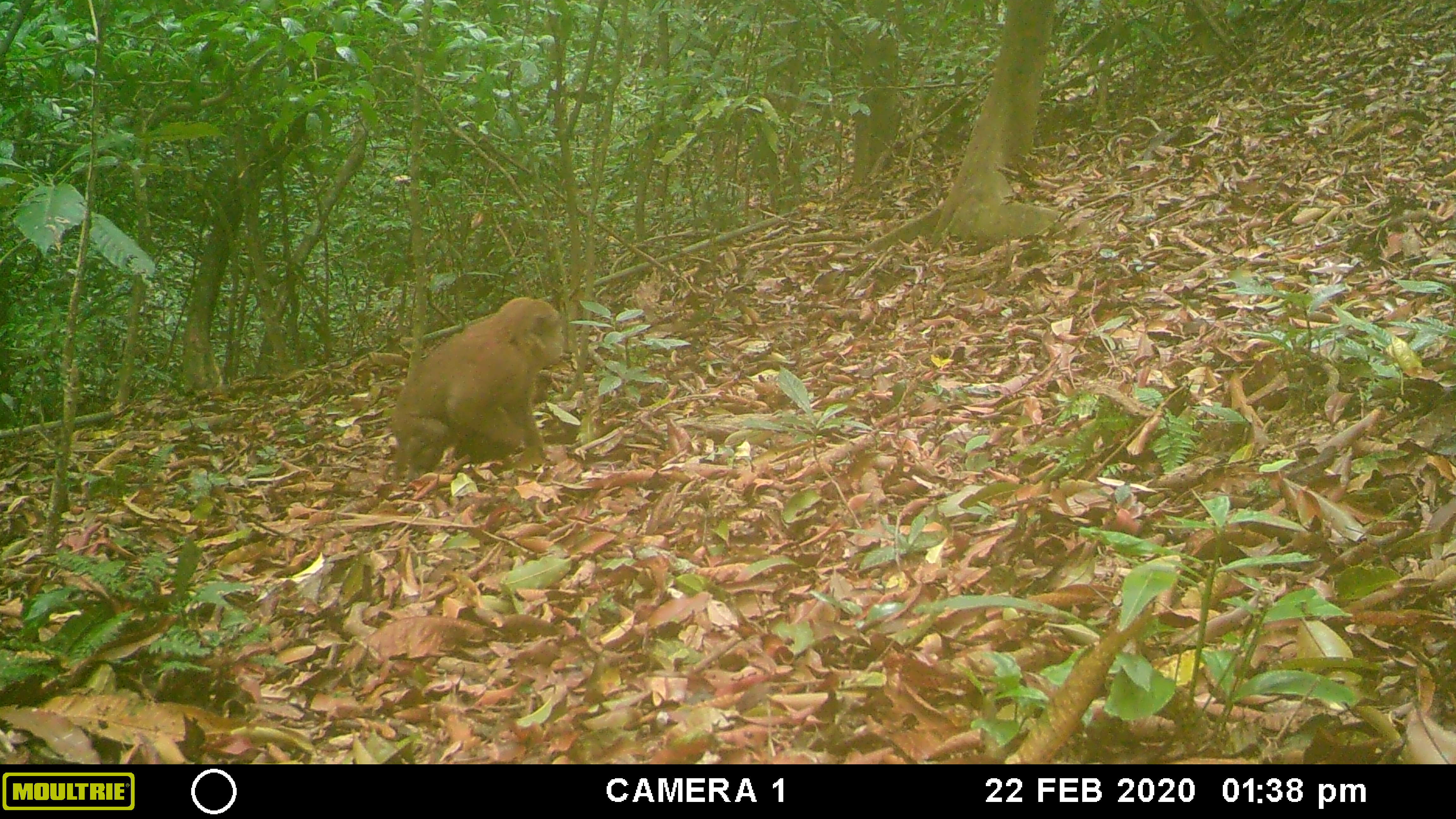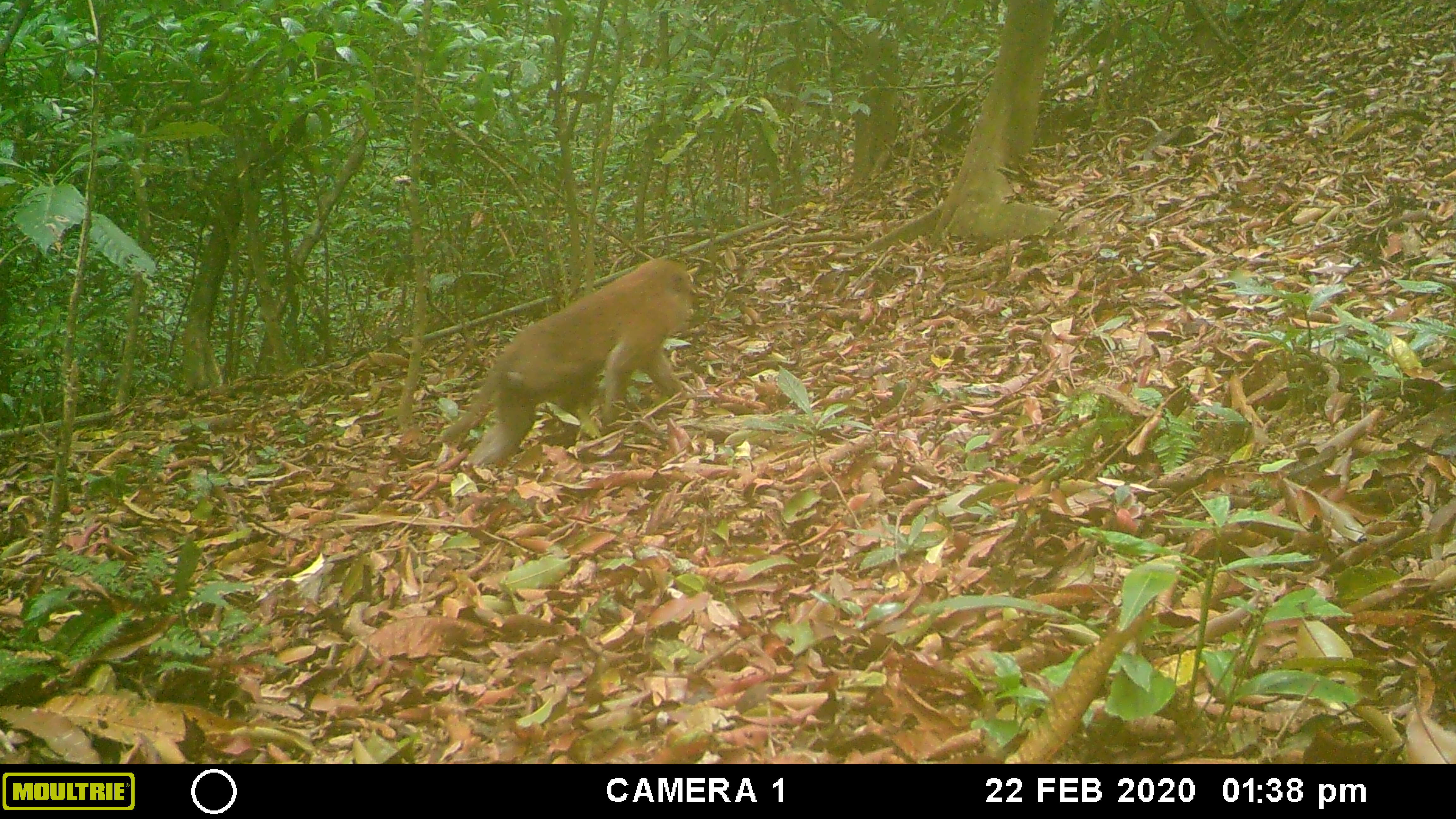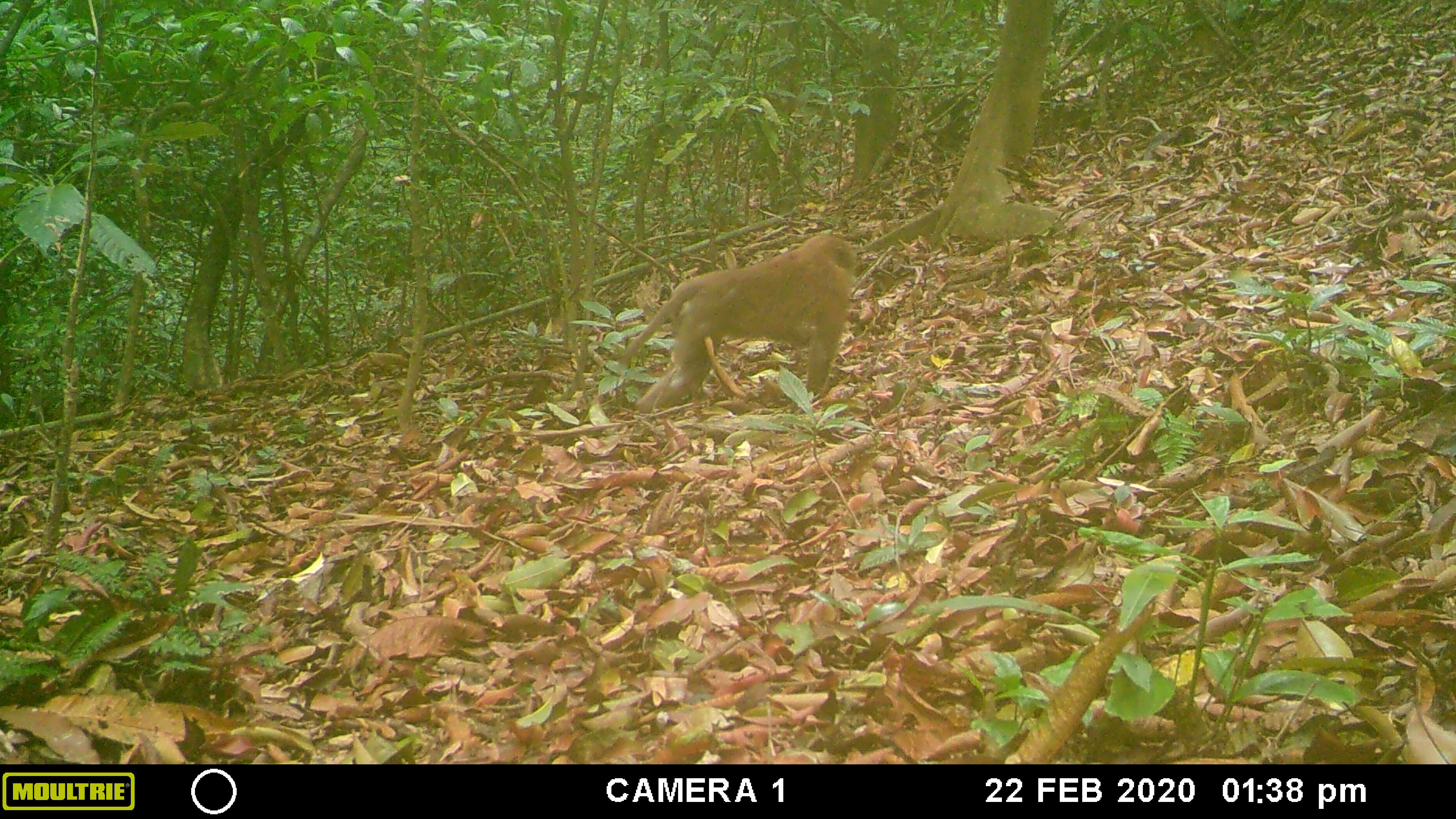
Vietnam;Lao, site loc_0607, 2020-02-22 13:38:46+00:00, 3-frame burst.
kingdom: Animalia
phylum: Chordata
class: Mammalia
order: Primates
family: Cercopithecidae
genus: Macaca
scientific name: Macaca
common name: macaques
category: assam or rhesus macaque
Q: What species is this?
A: Assam or rhesus macaque (macaques) (Macaca).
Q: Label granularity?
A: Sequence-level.